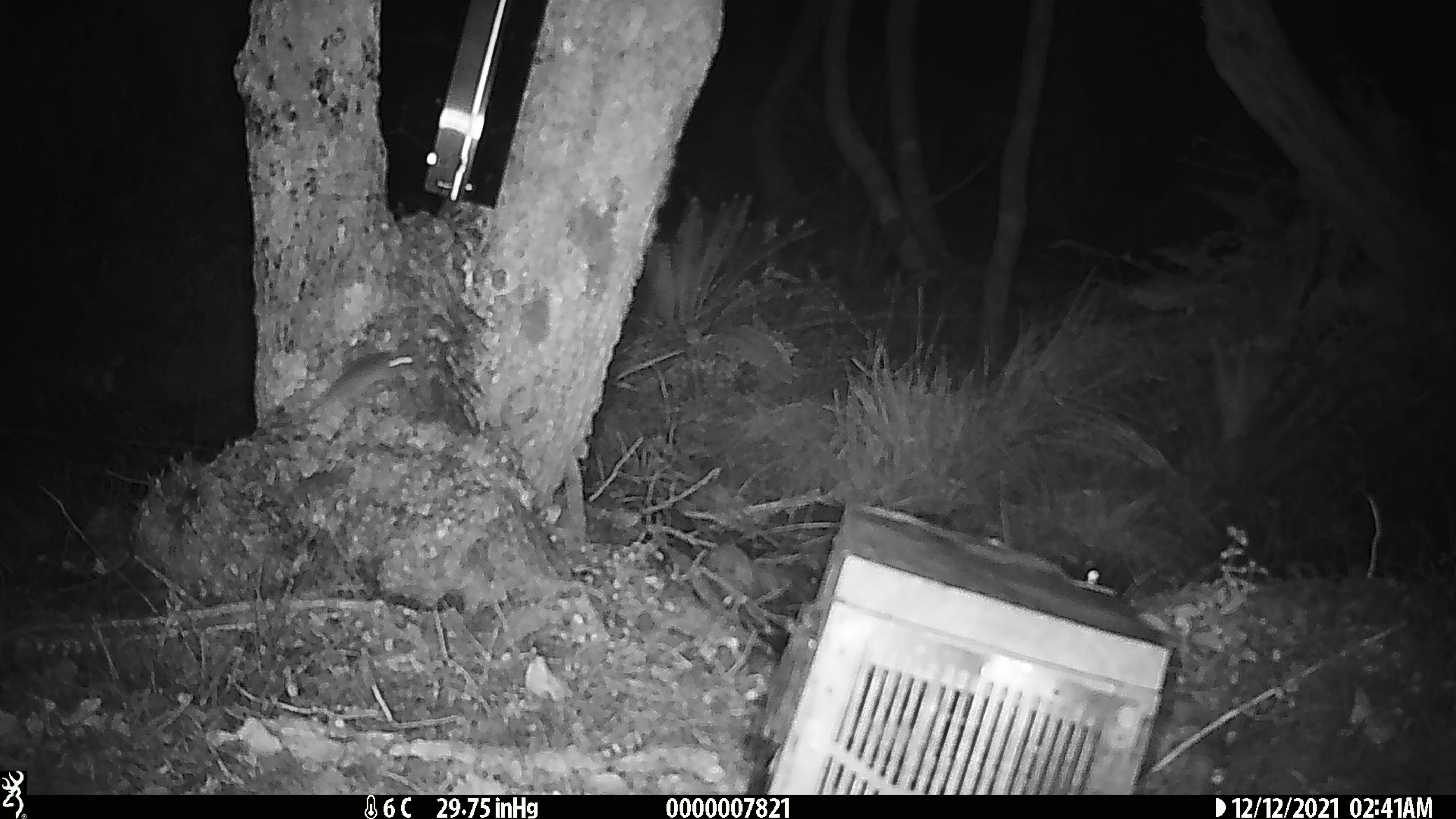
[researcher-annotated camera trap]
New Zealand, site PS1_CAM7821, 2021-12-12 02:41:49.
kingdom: Animalia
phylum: Chordata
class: Mammalia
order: Rodentia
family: Muridae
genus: Mus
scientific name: Mus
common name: mouse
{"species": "mouse (Mus)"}